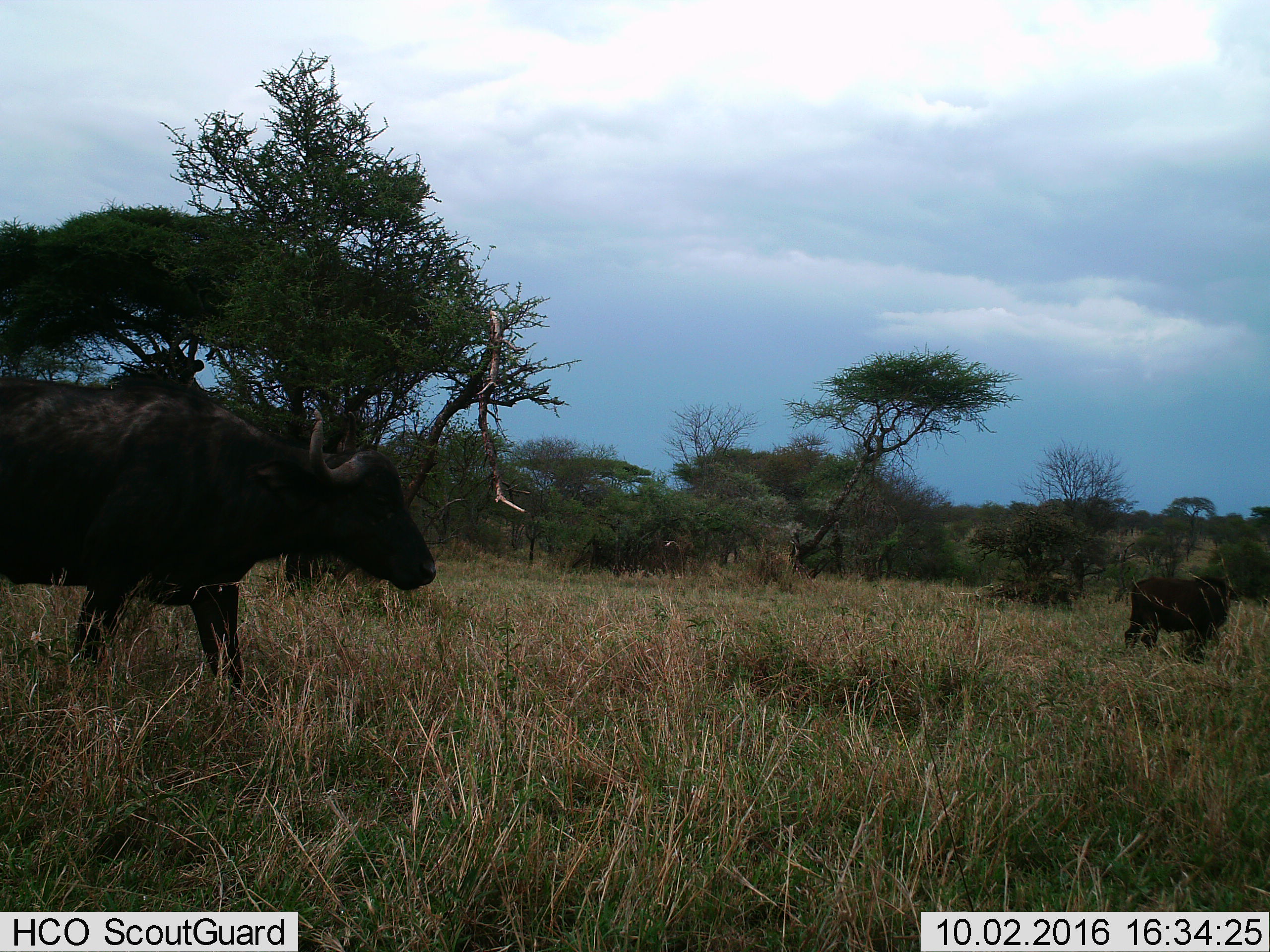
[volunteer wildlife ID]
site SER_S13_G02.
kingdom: Animalia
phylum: Chordata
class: Mammalia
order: Artiodactyla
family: Bovidae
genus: Syncerus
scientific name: Syncerus caffer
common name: african buffalo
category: buffalo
Buffalo (african buffalo) (Syncerus caffer), count 2. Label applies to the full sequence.